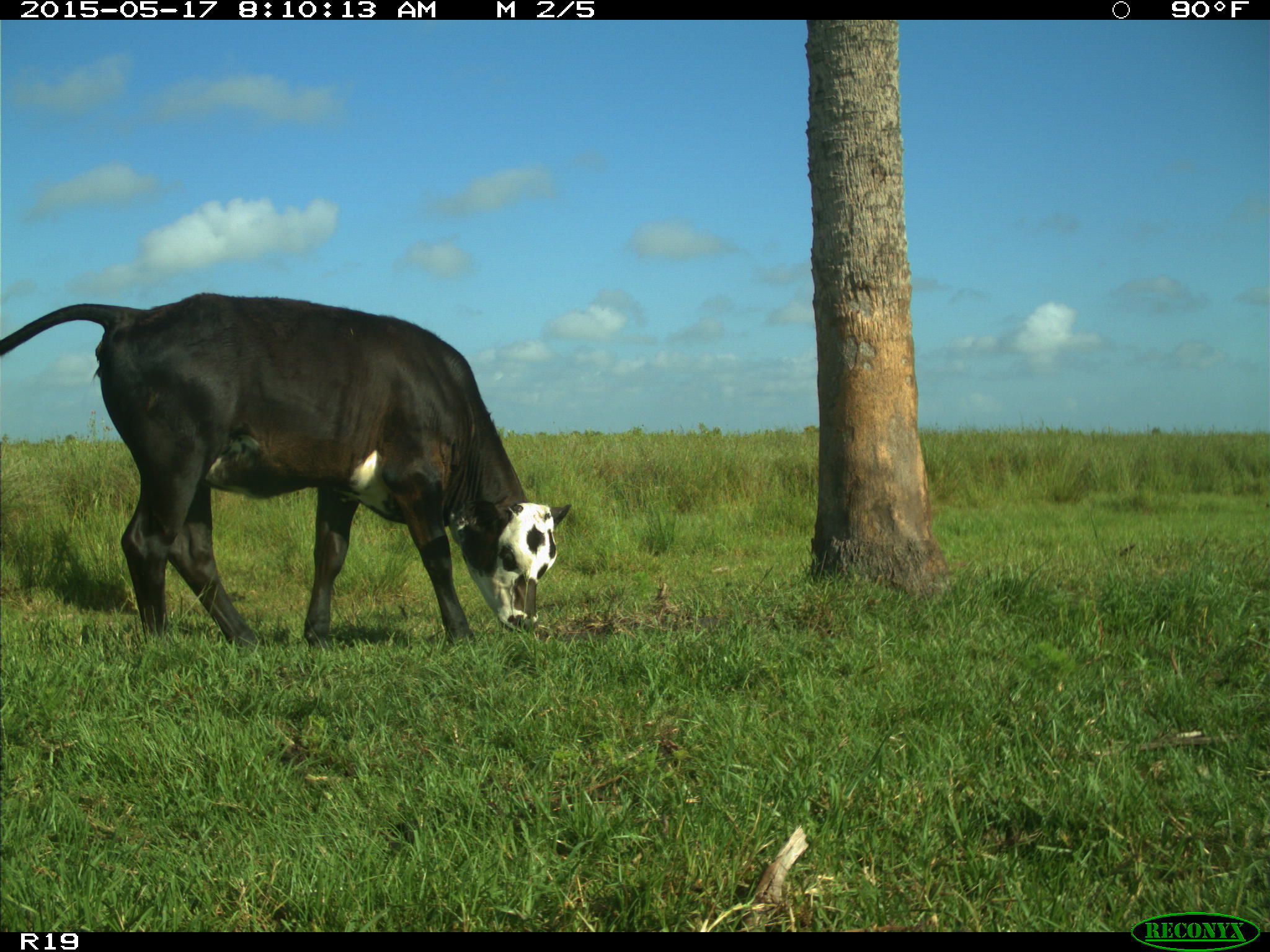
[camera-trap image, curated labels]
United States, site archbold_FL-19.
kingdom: Animalia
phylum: Chordata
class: Mammalia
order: Artiodactyla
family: Bovidae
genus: Bos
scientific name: Bos taurus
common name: domestic cow